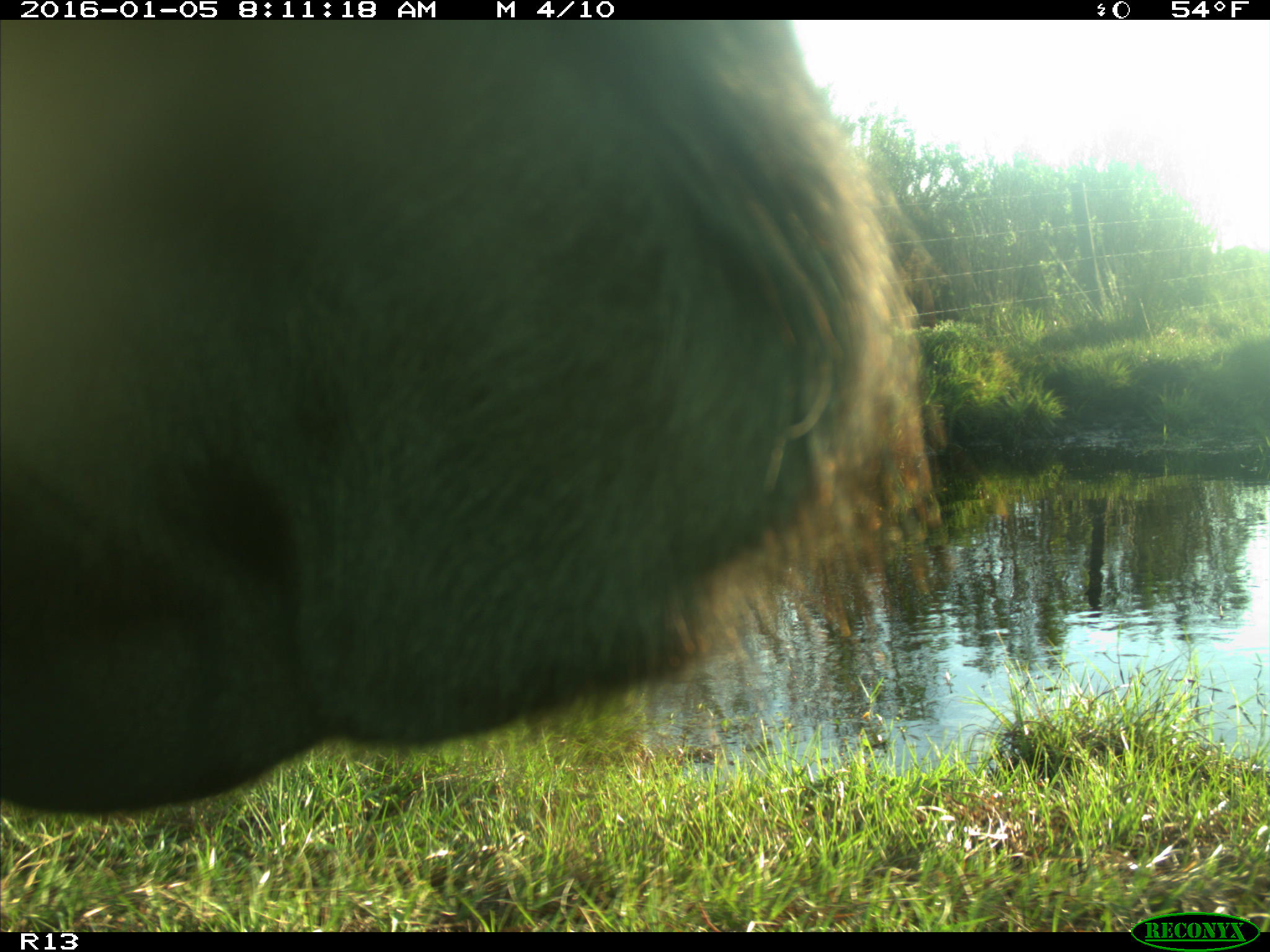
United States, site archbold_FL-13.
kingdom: Animalia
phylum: Chordata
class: Mammalia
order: Artiodactyla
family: Bovidae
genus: Bos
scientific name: Bos taurus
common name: domestic cow